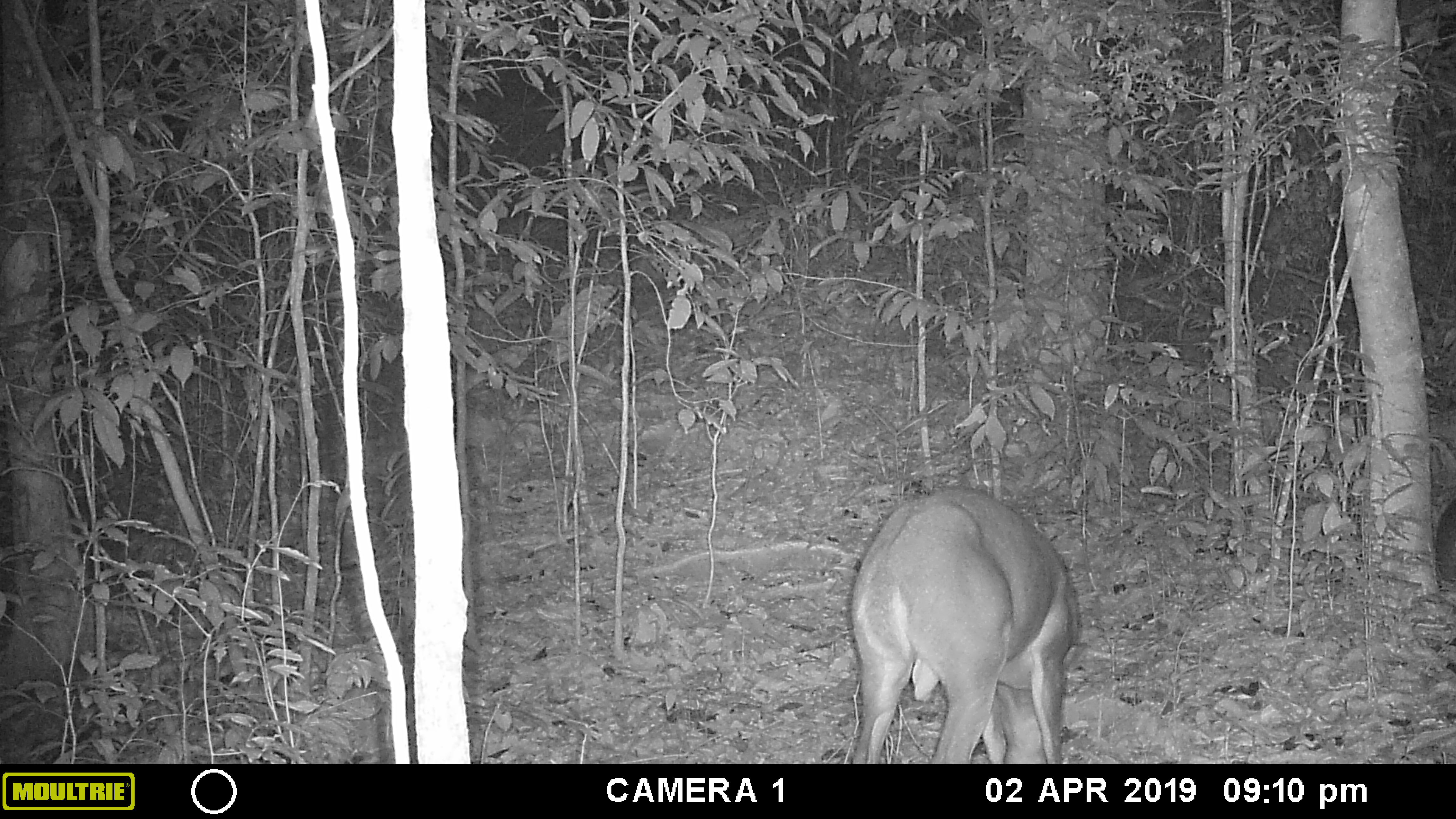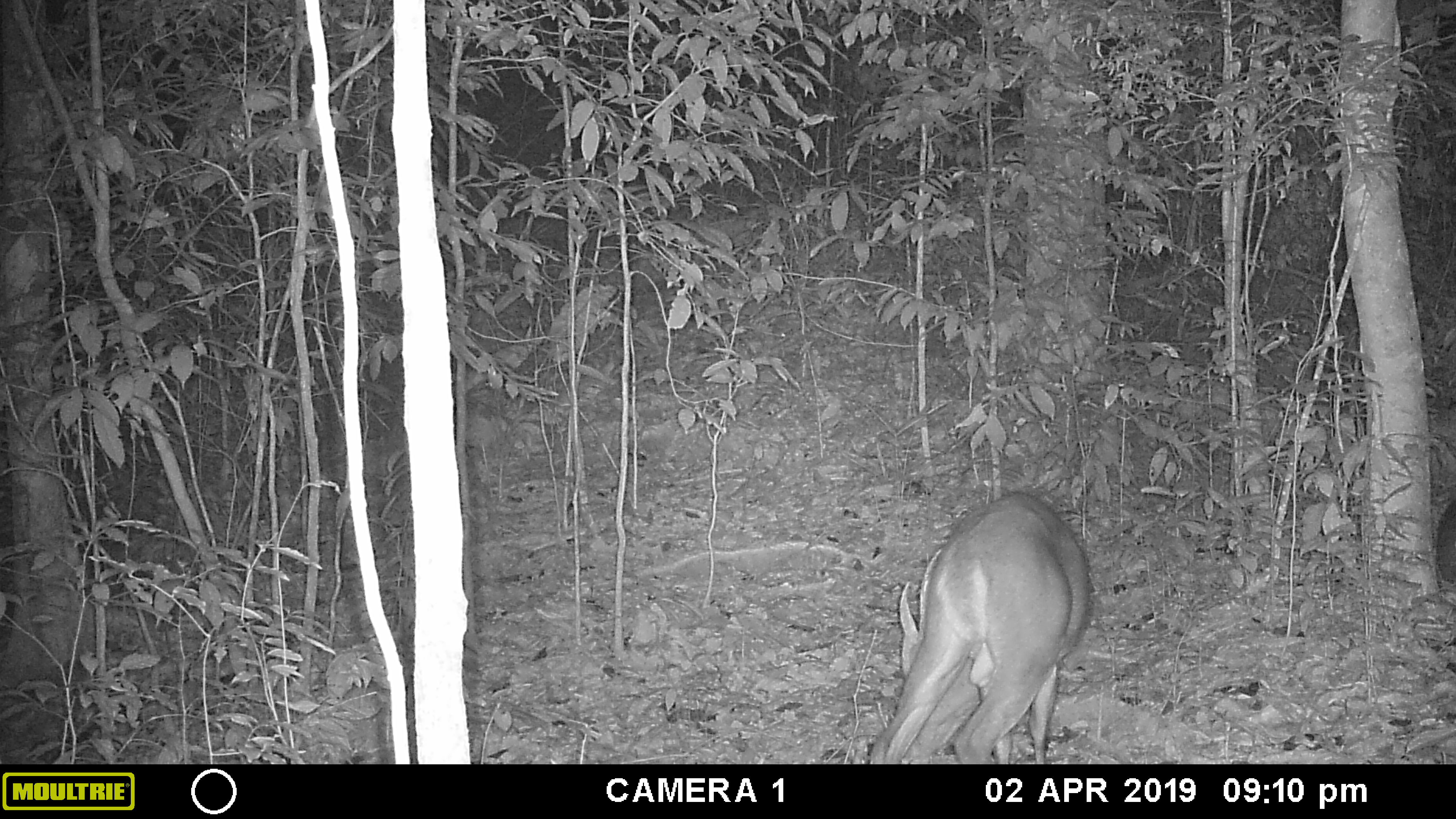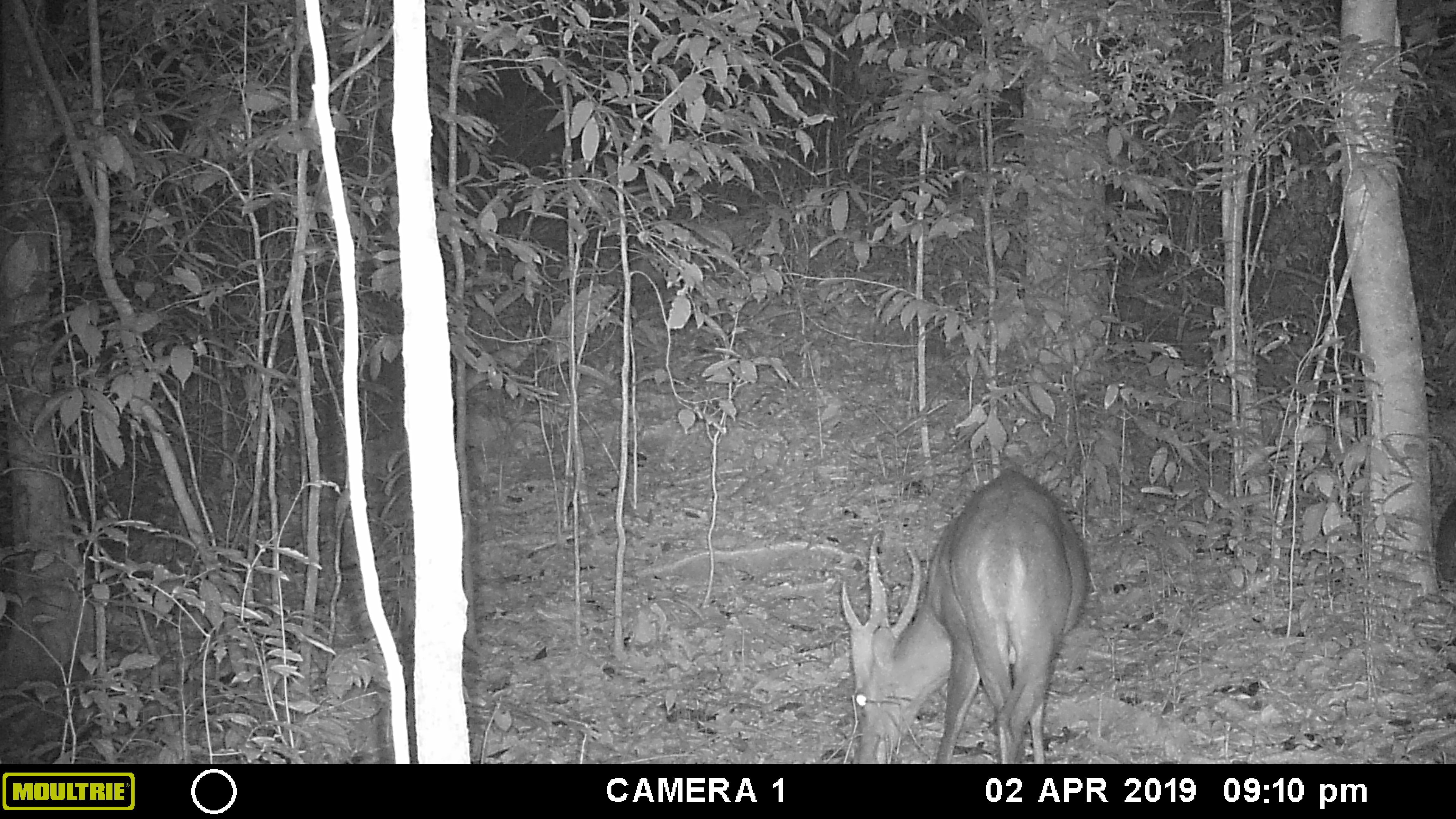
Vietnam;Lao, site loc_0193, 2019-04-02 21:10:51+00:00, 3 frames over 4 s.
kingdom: Animalia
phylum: Chordata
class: Mammalia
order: Artiodactyla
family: Cervidae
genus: Muntiacus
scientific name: Muntiacus vuquangensis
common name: large-antlered muntjac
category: large antlered muntjac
Large antlered muntjac (large-antlered muntjac) (Muntiacus vuquangensis). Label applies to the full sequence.